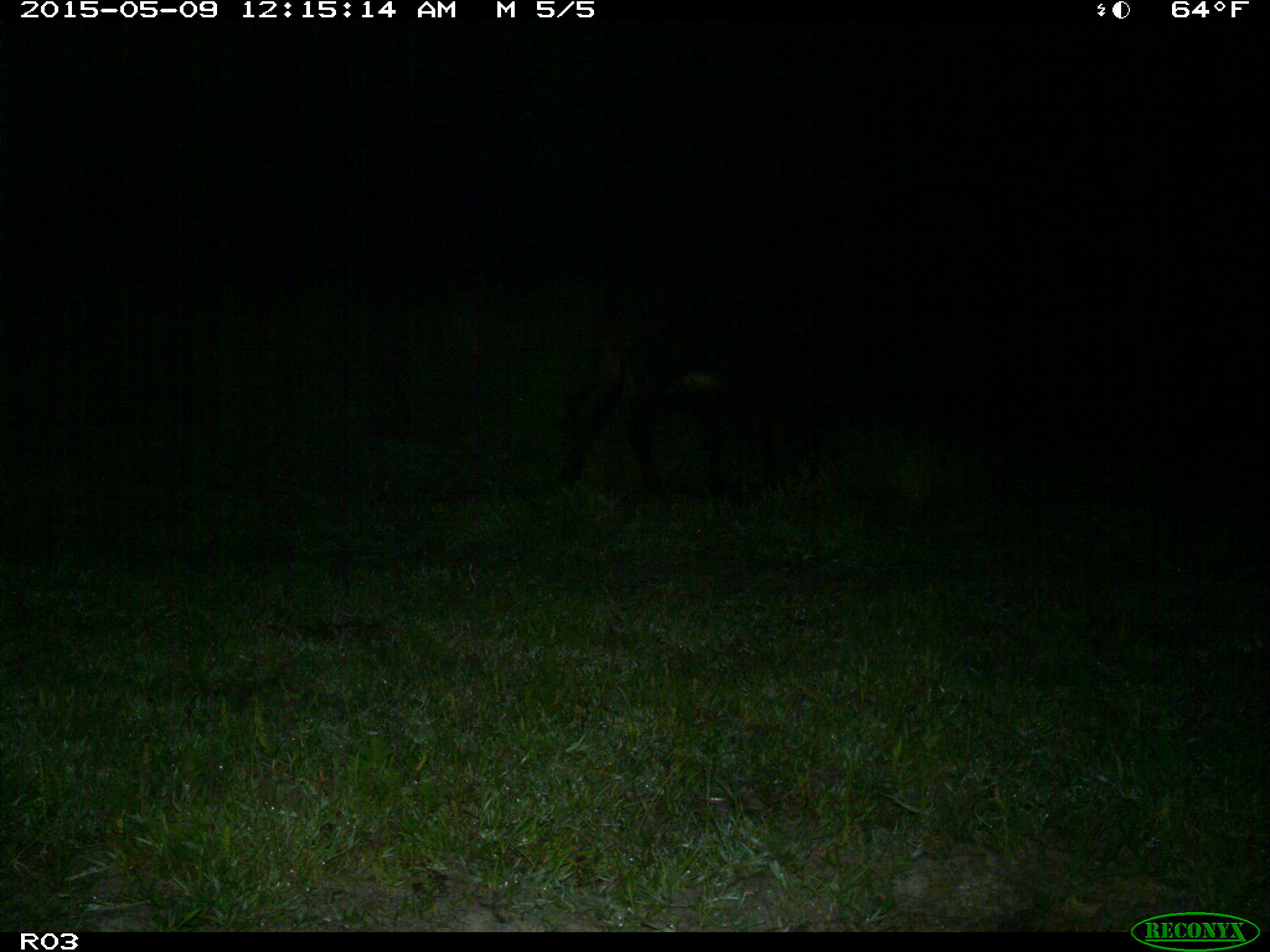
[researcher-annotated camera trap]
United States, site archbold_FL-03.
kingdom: Animalia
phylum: Chordata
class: Mammalia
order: Artiodactyla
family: Bovidae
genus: Bos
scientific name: Bos taurus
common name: domestic cow